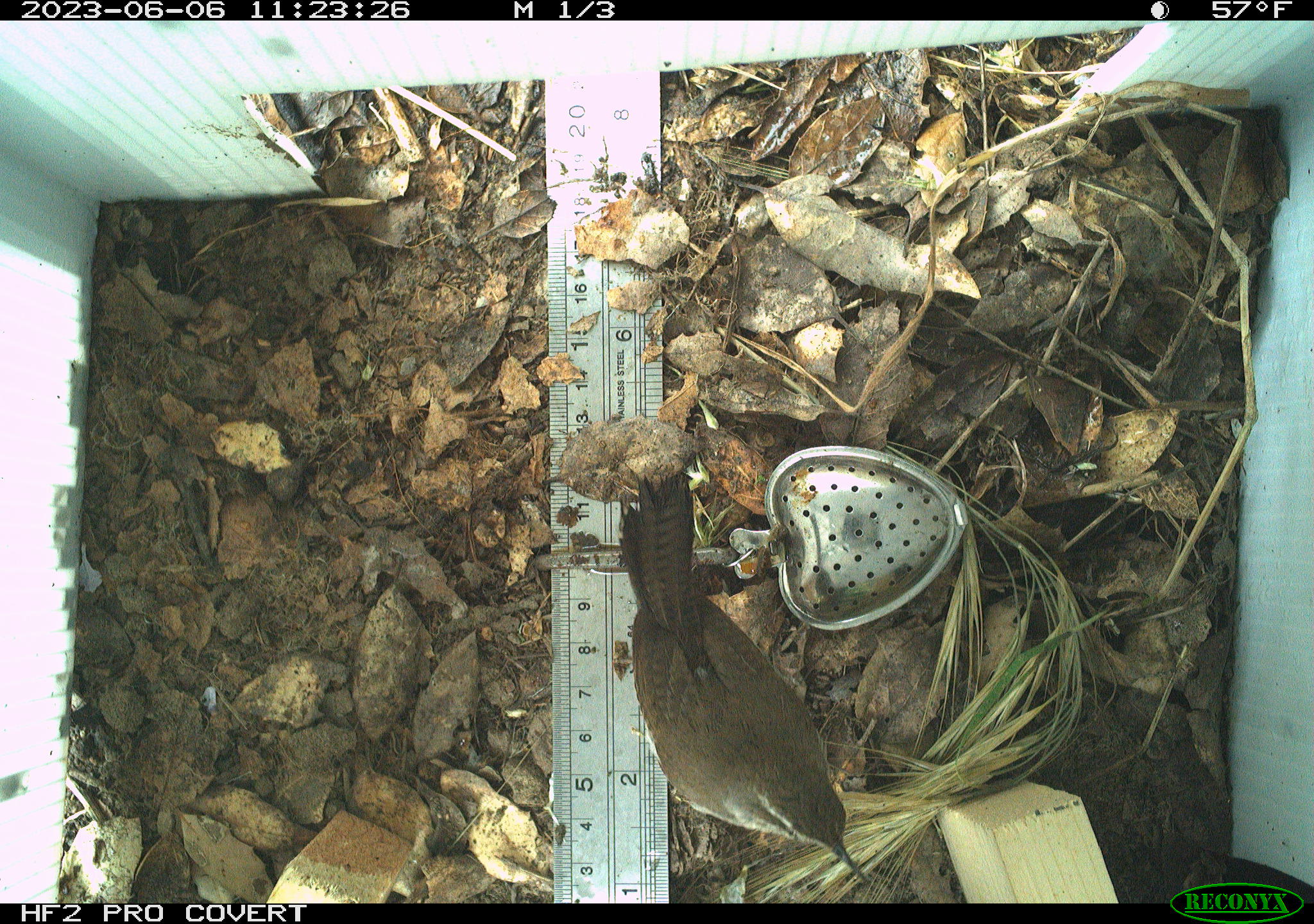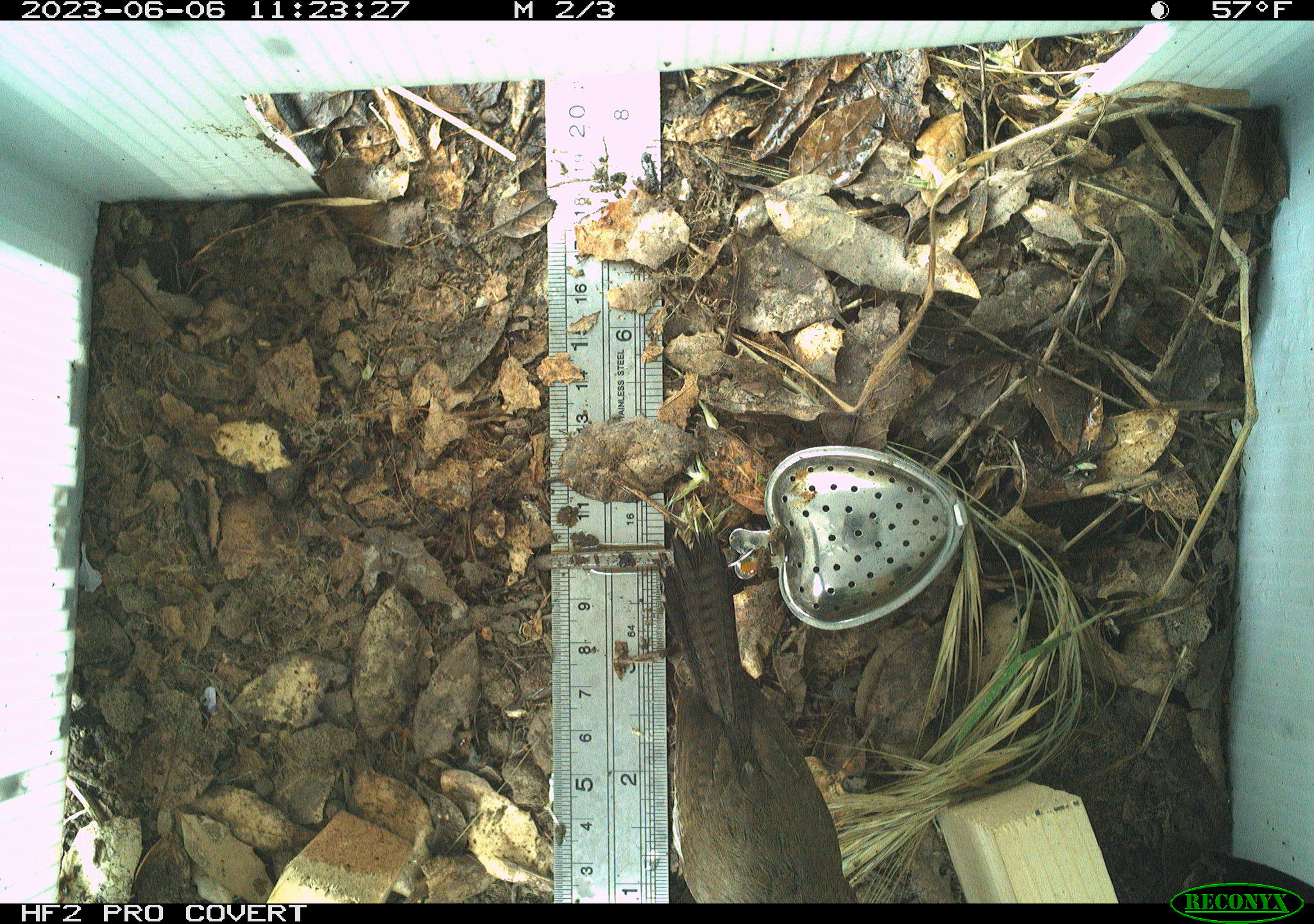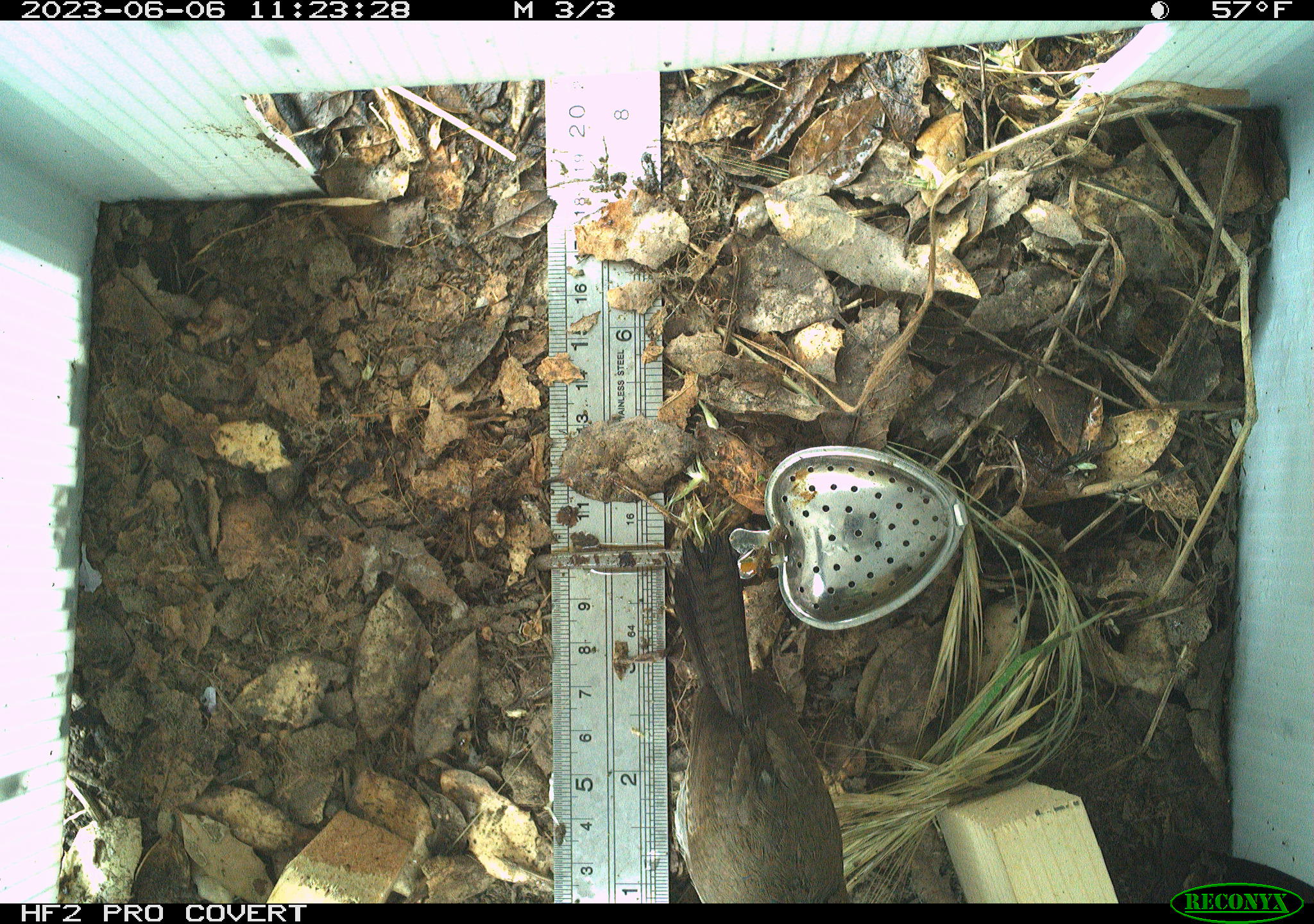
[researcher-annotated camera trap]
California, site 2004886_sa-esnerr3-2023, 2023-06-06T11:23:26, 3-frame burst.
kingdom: Animalia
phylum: Chordata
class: Aves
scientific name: Aves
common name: bird